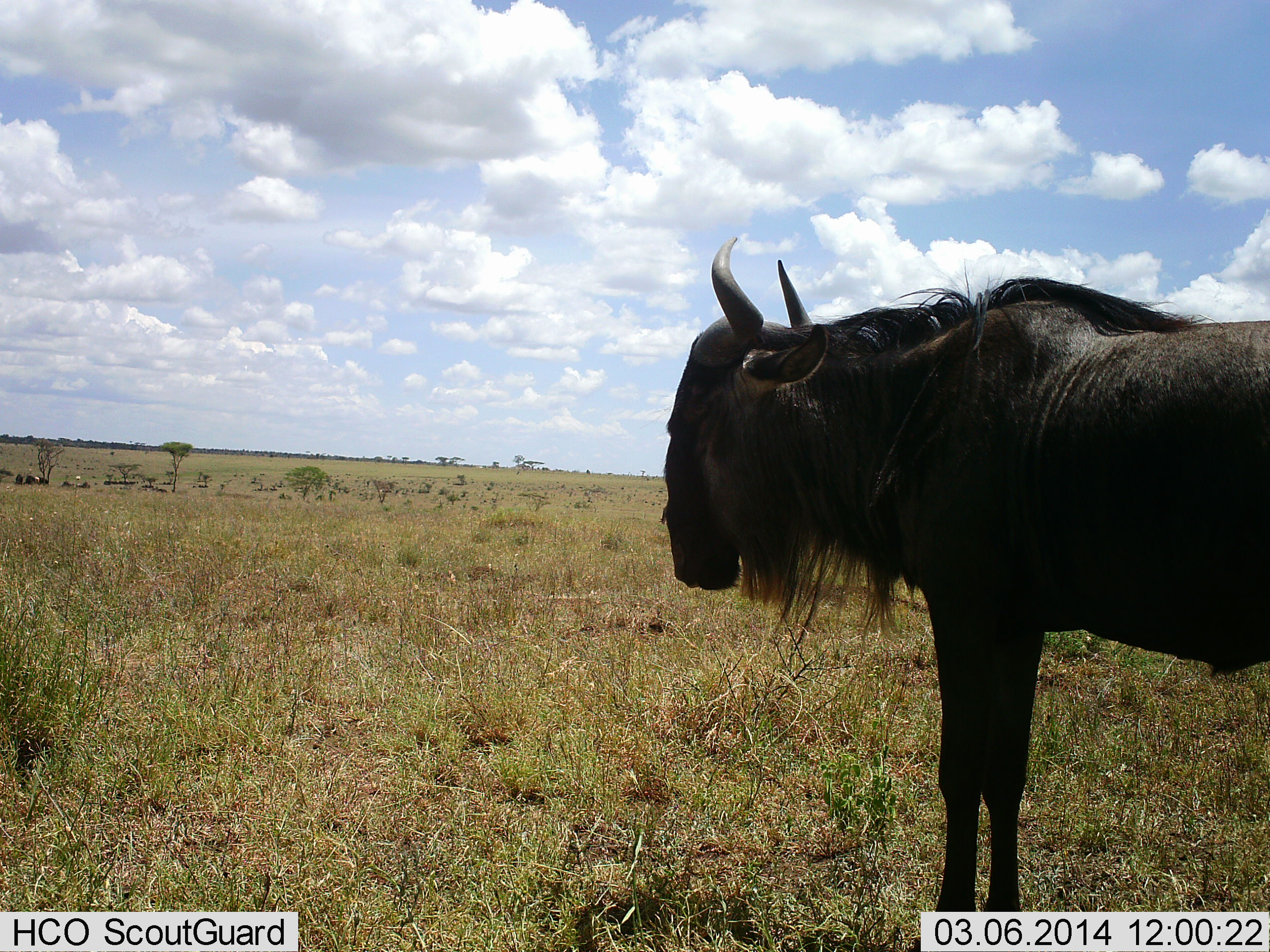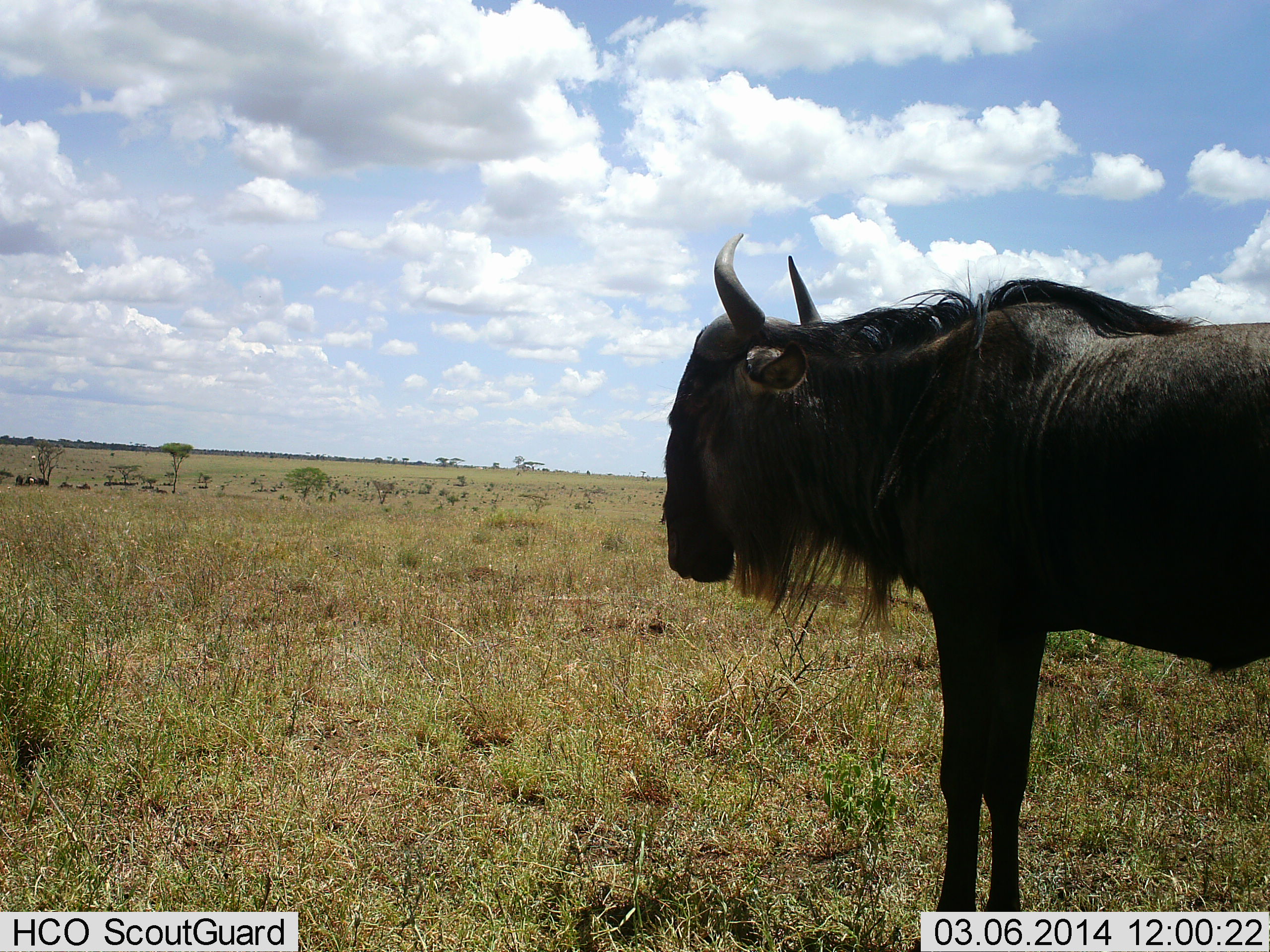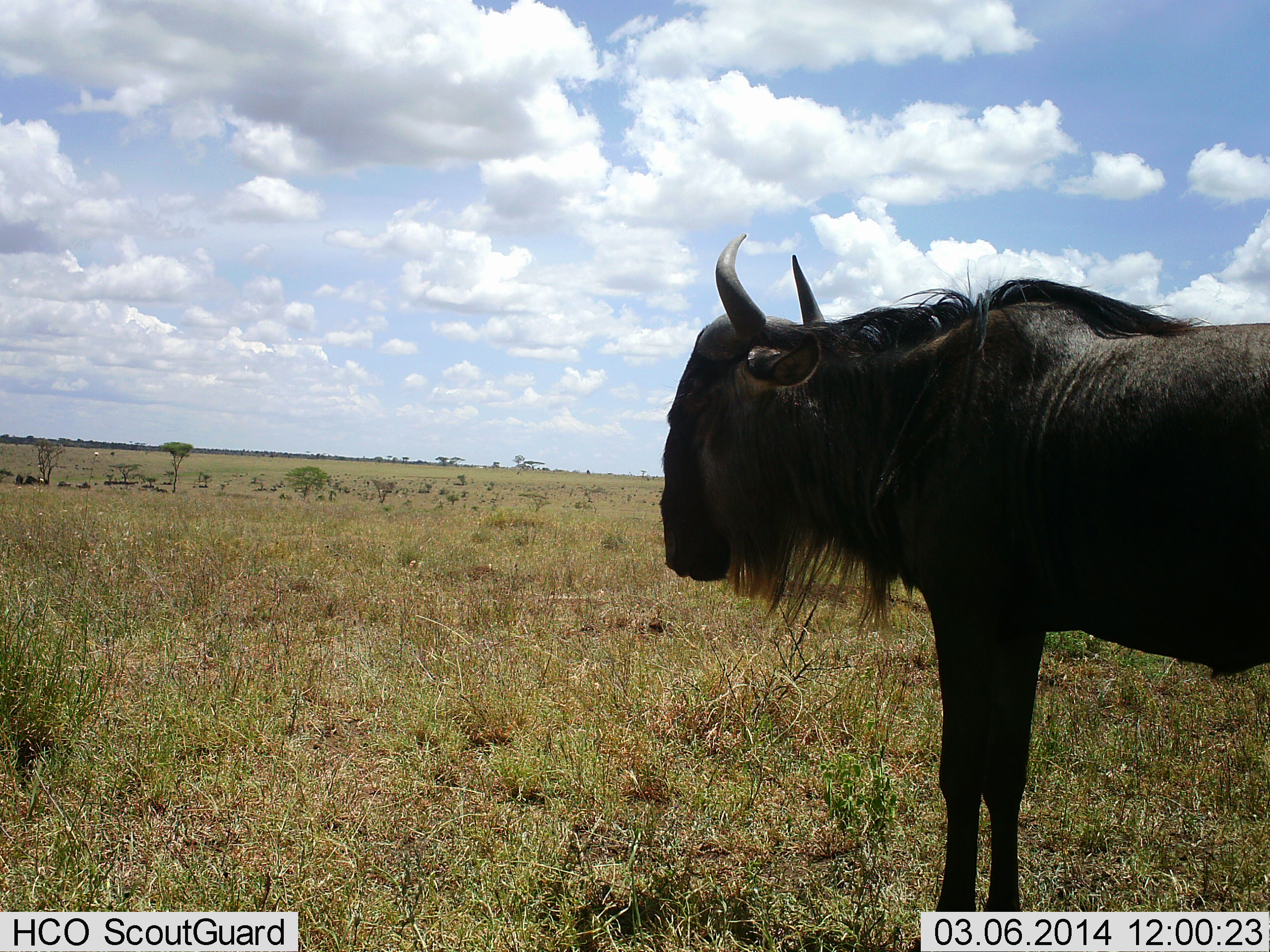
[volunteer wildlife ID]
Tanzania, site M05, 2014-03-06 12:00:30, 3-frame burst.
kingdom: Animalia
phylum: Chordata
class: Mammalia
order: Artiodactyla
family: Bovidae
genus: Connochaetes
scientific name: Connochaetes taurinus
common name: blue wildebeest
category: wildebeest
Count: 1.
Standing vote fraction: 91%.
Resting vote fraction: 9%.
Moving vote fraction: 9%.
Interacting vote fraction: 0%.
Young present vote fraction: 0%.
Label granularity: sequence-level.